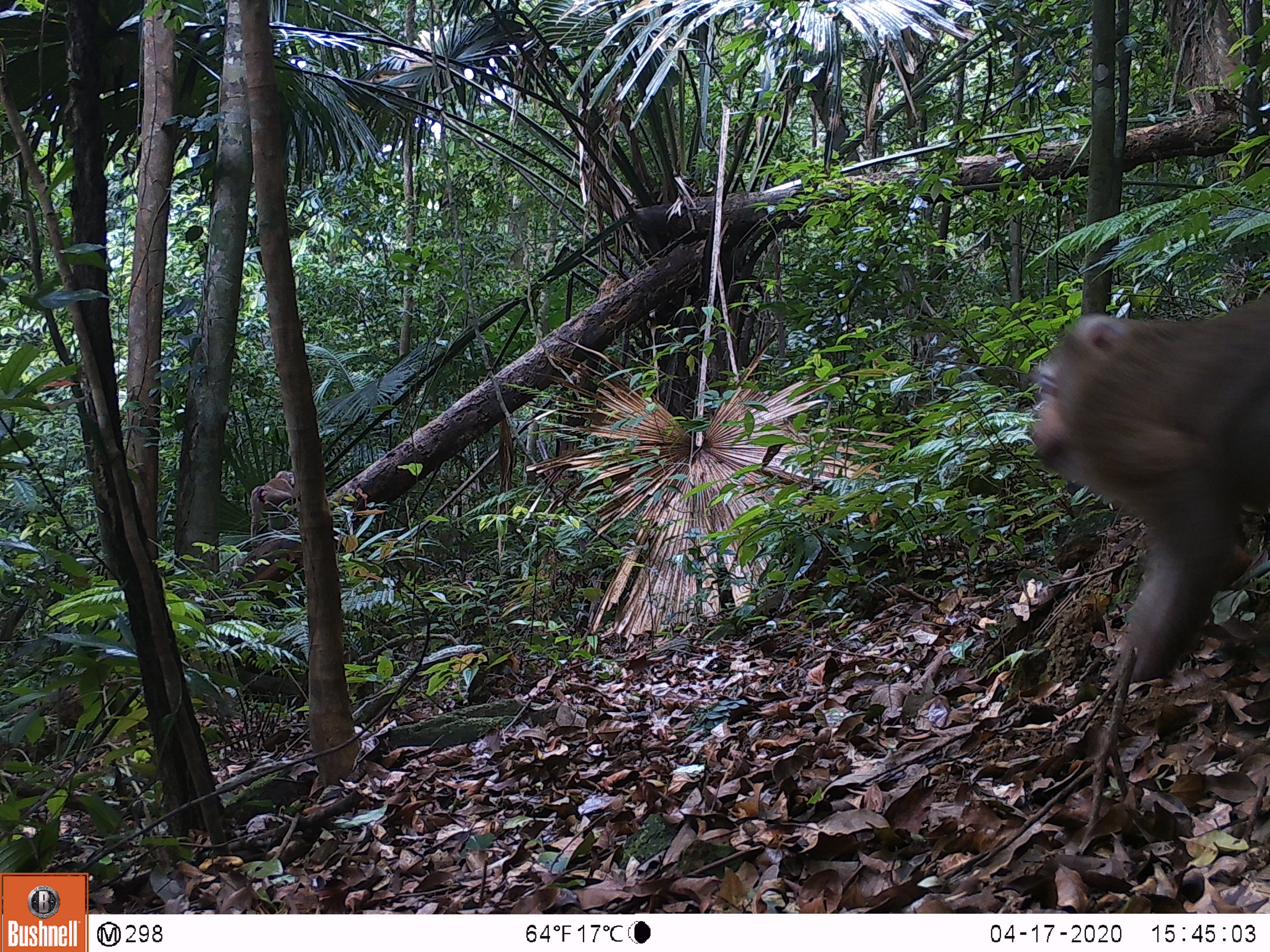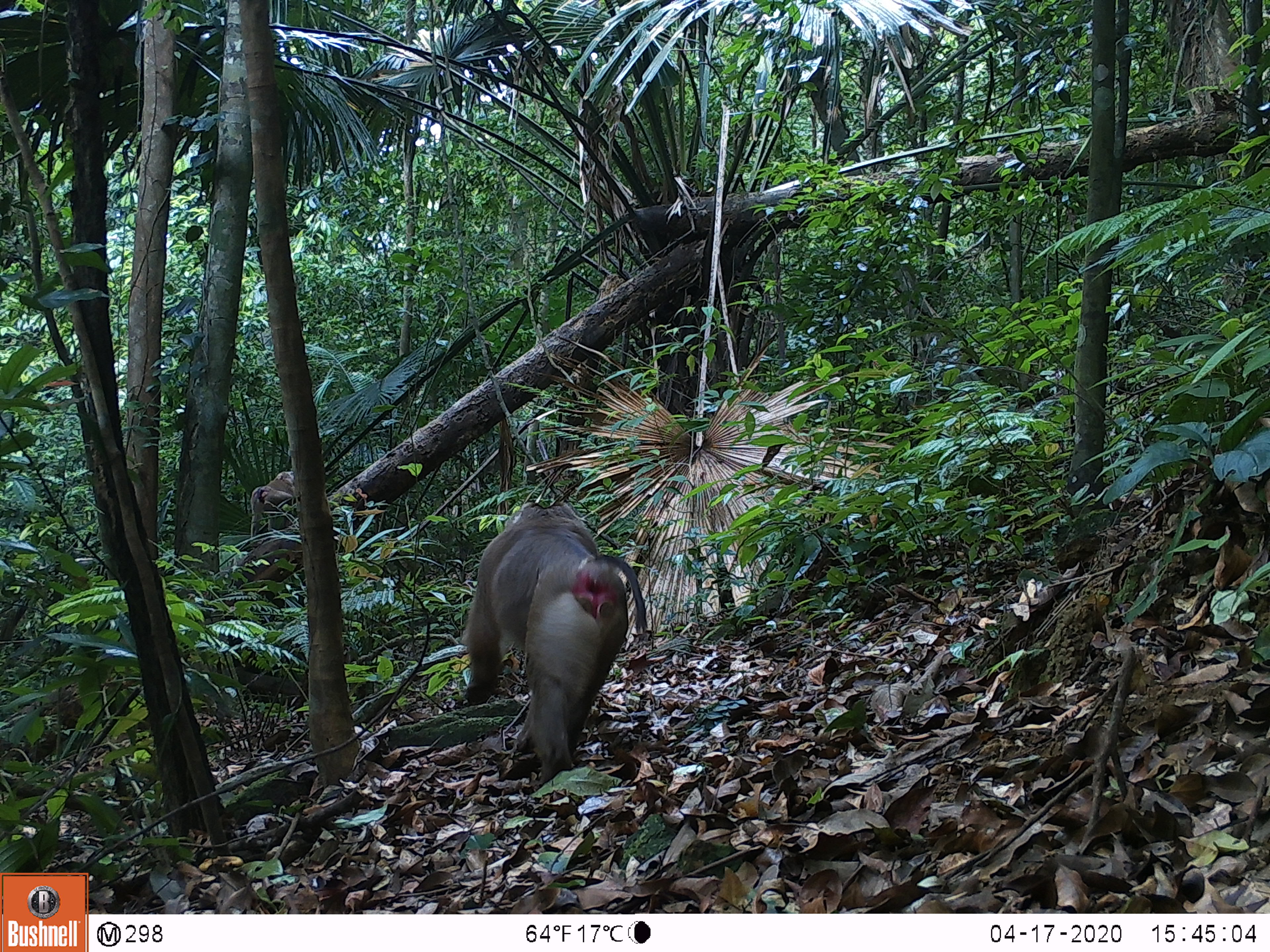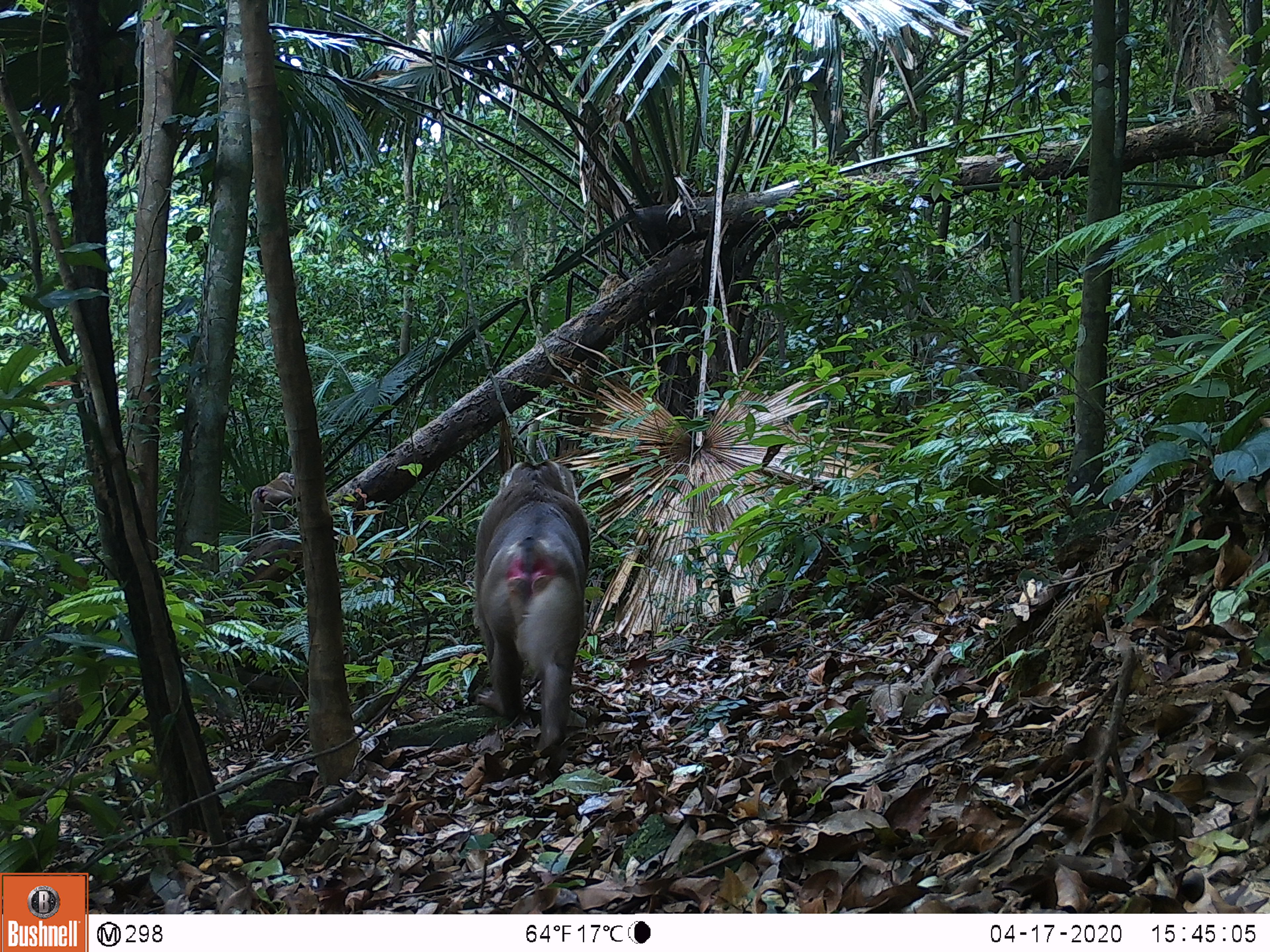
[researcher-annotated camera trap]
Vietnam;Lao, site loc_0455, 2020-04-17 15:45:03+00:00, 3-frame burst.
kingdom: Animalia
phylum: Chordata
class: Mammalia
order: Primates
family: Cercopithecidae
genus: Macaca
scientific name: Macaca nemestrina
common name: pig-tailed macaque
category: pig tailed macaque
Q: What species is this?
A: Pig tailed macaque (pig-tailed macaque) (Macaca nemestrina).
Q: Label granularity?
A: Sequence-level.